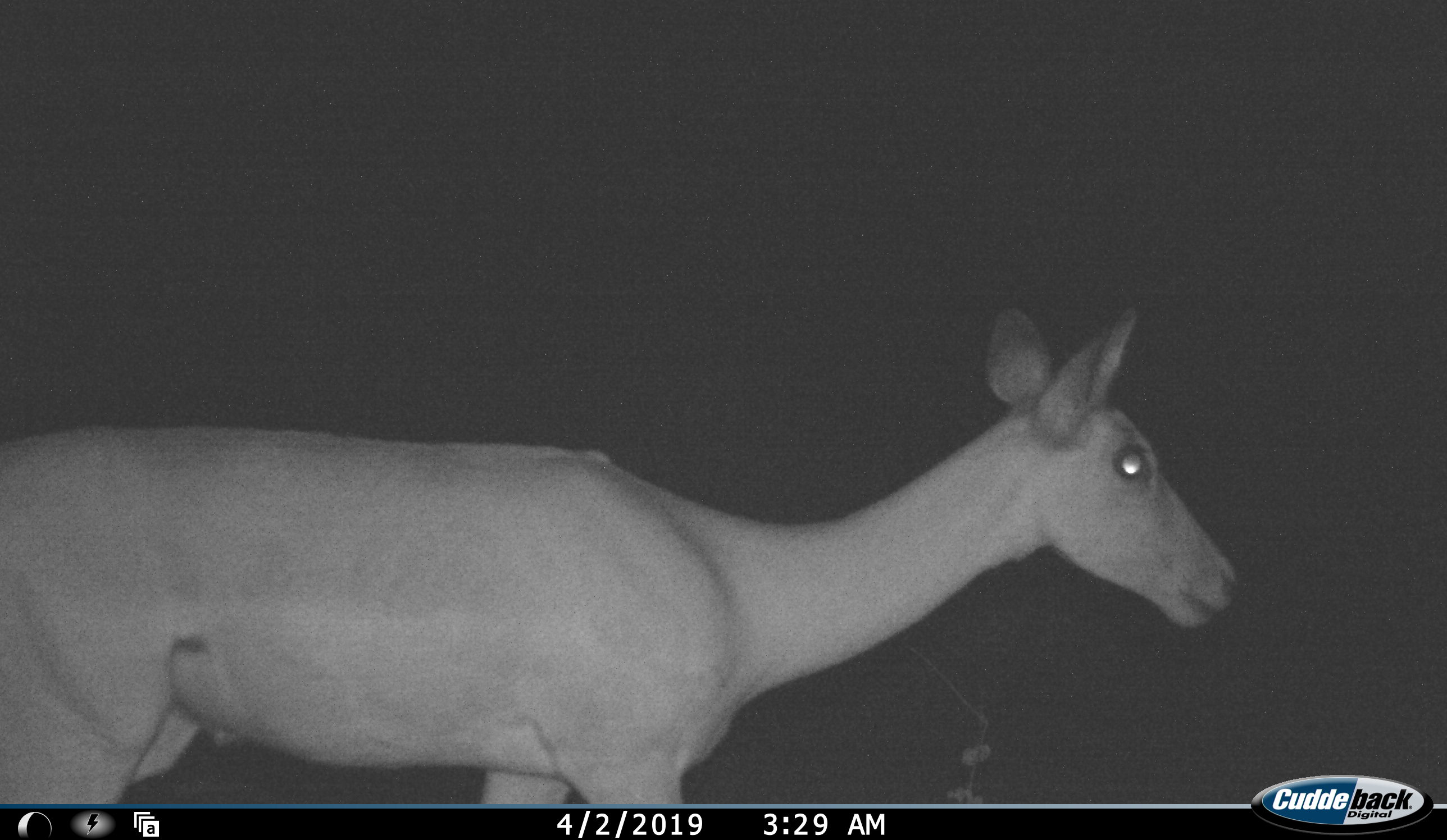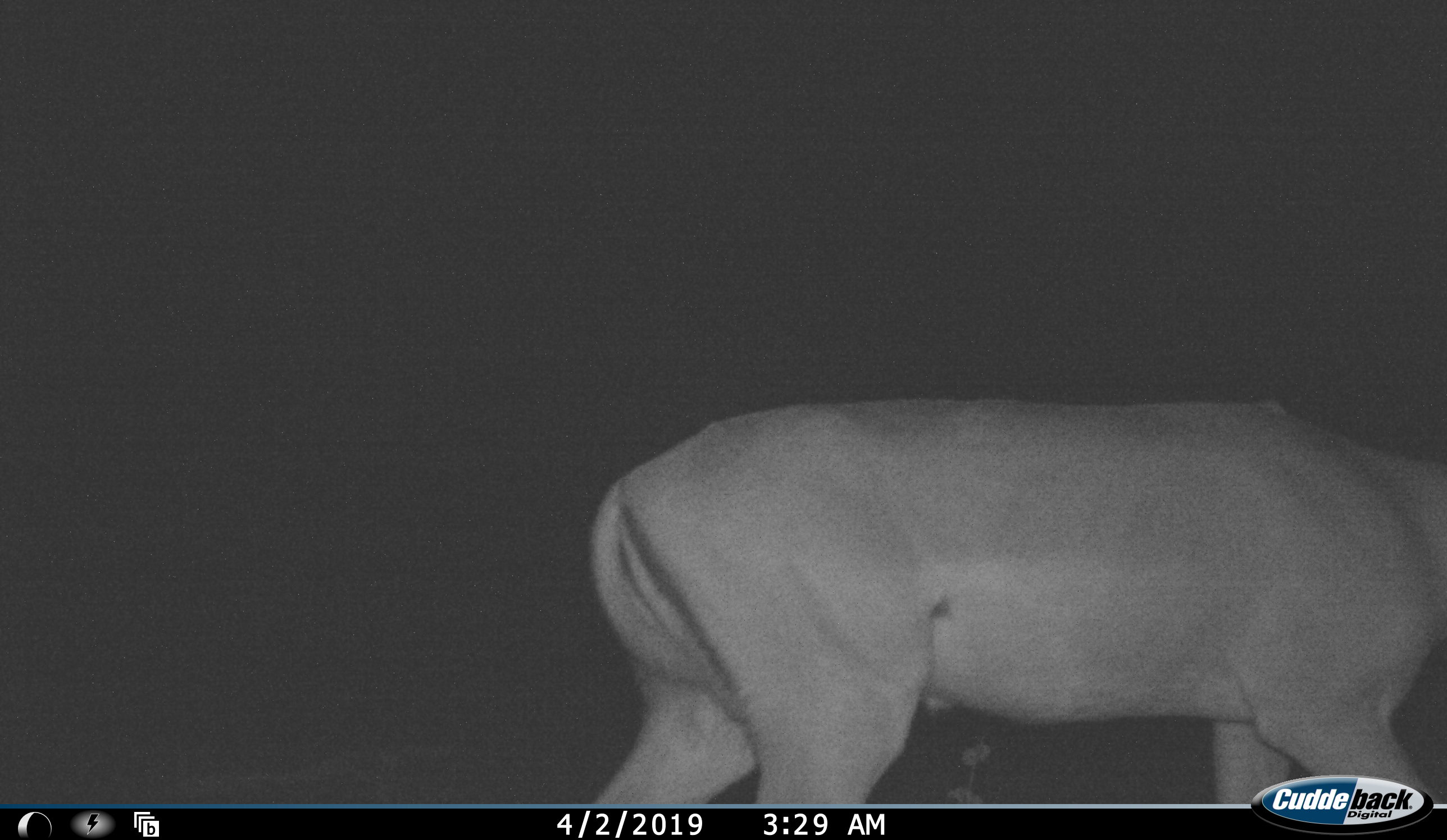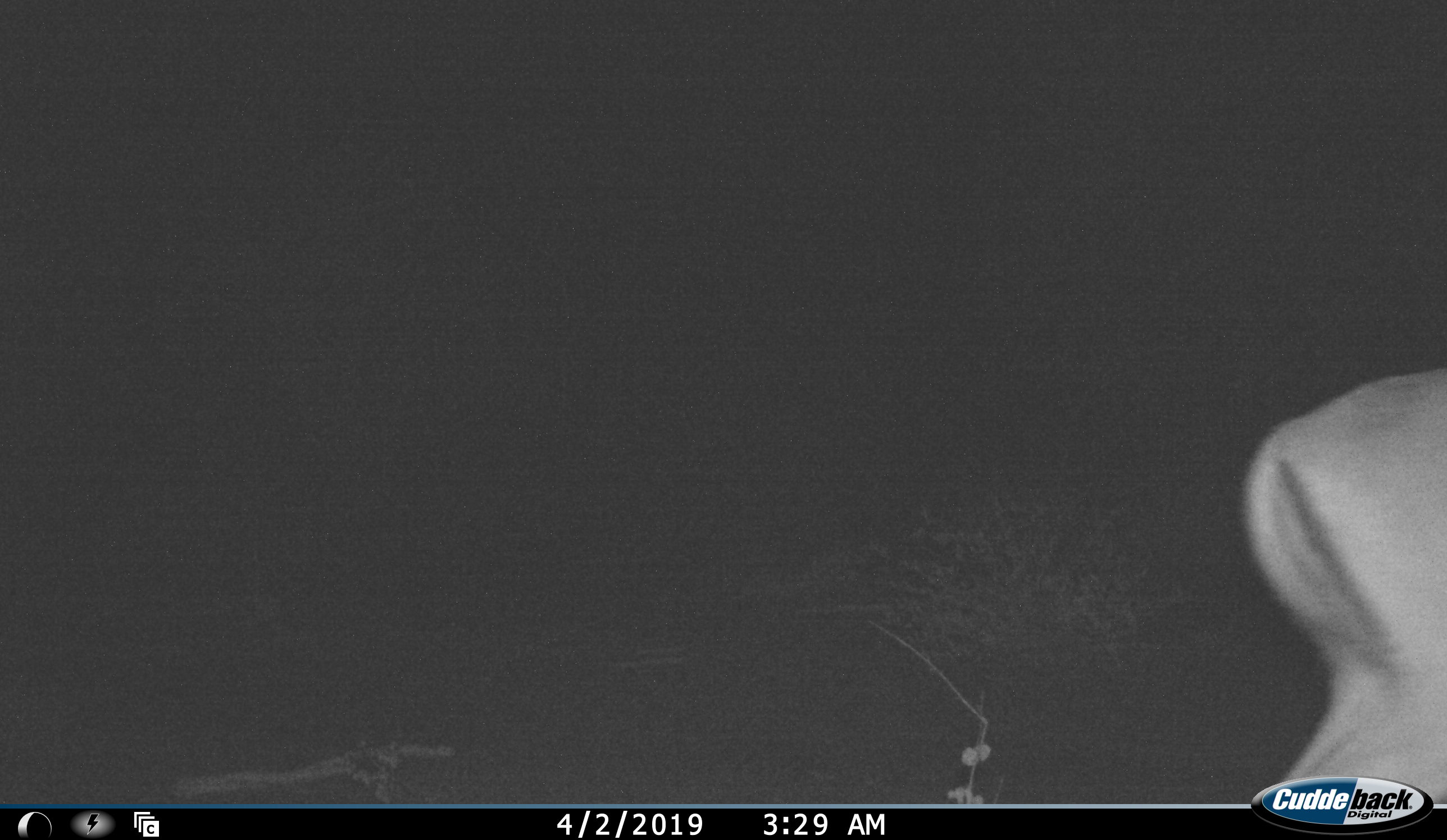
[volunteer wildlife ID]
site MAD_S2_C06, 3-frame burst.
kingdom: Animalia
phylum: Chordata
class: Mammalia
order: Artiodactyla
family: Bovidae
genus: Aepyceros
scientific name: Aepyceros melampus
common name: impala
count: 1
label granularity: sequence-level